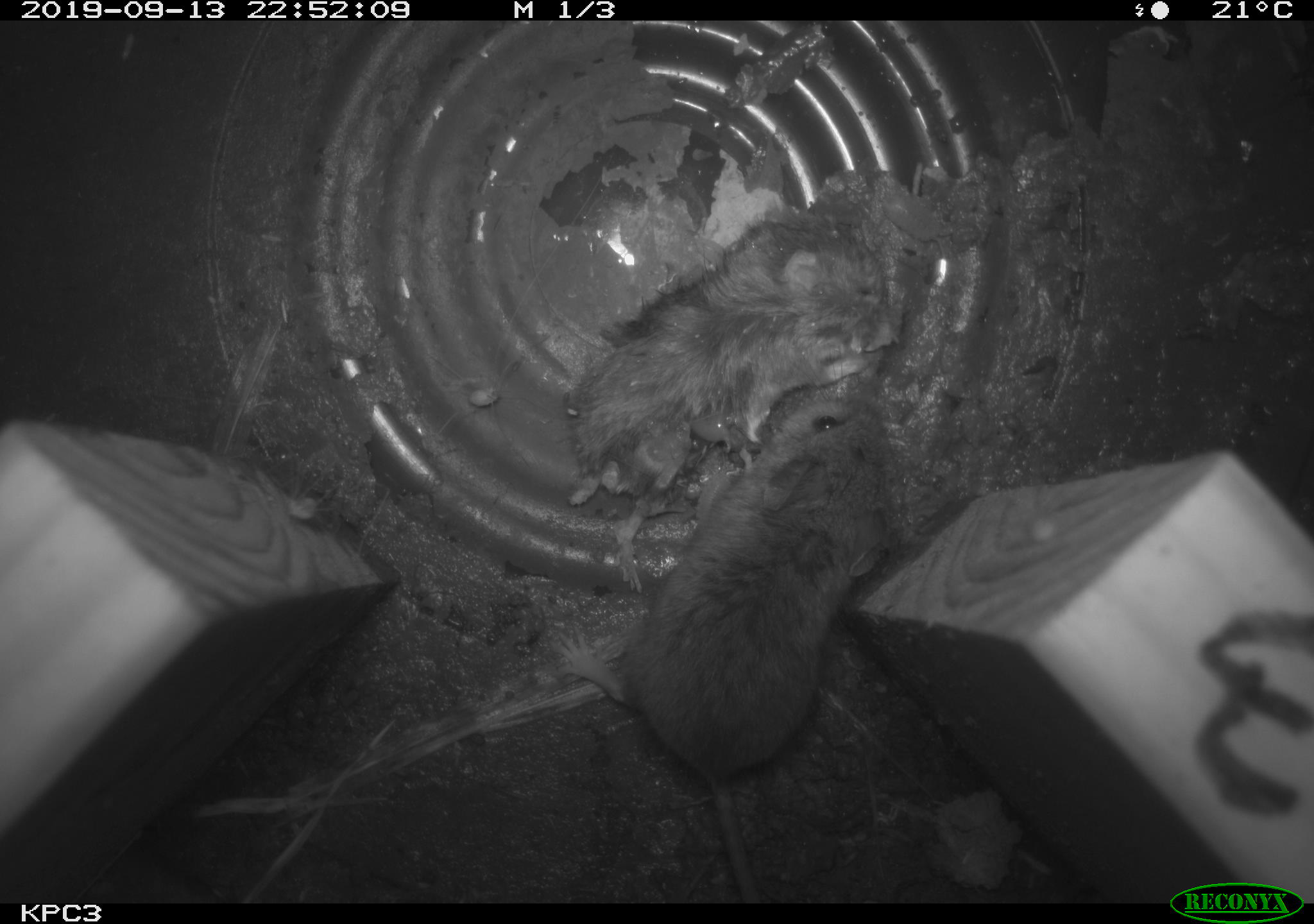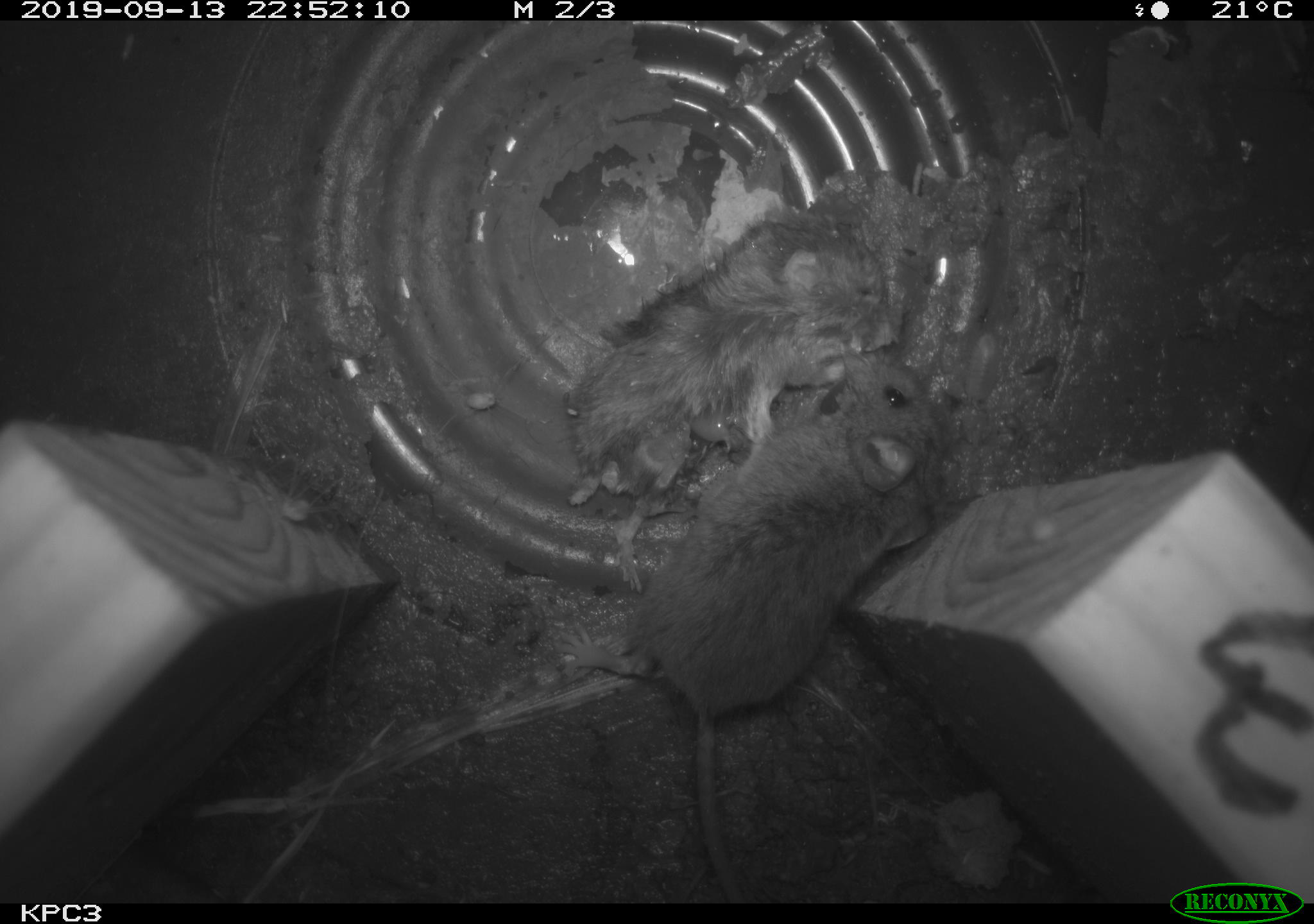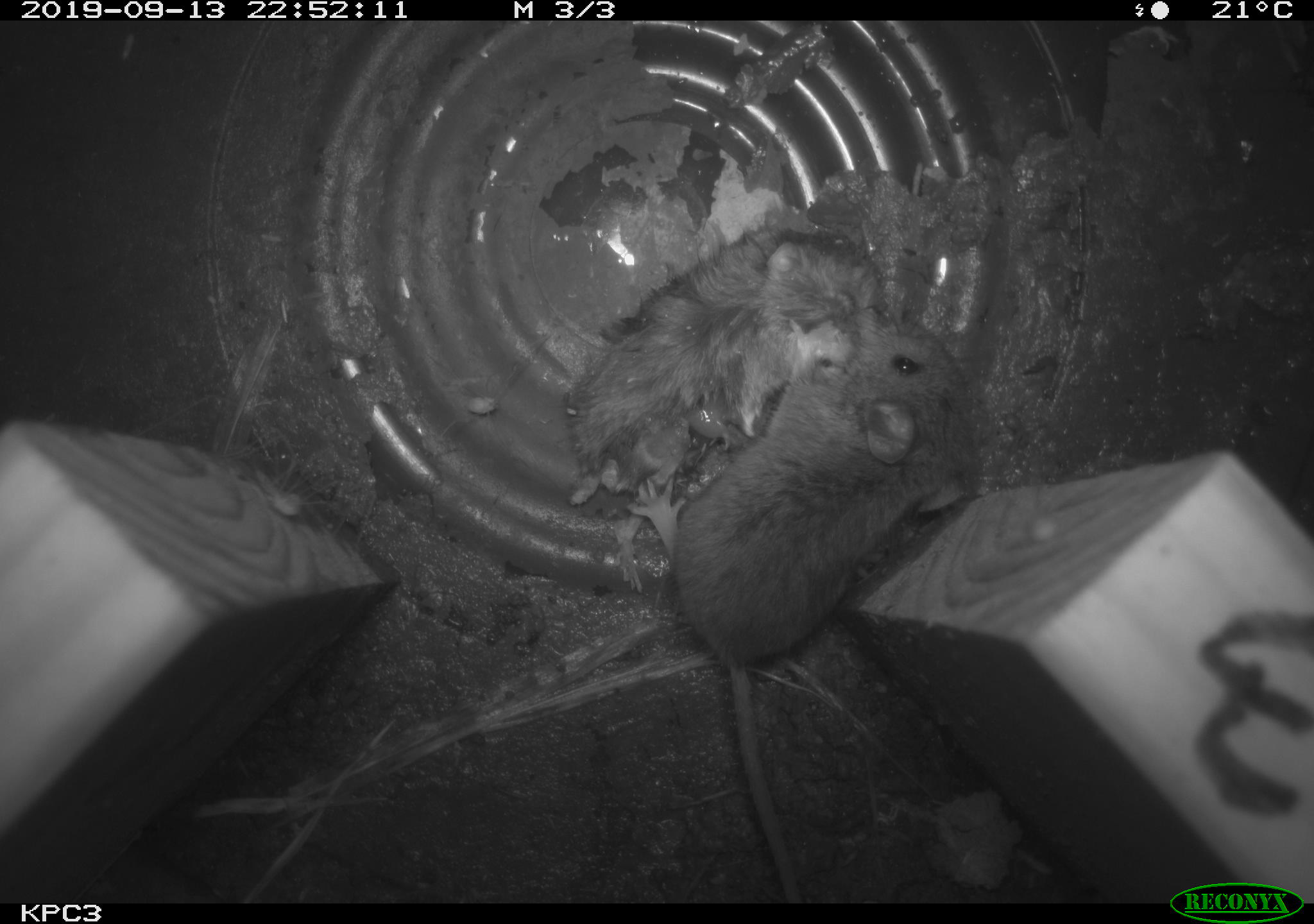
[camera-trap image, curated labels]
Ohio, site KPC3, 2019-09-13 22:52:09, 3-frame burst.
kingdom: Animalia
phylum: Chordata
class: Mammalia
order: Rodentia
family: Cricetidae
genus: Peromyscus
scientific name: Peromyscus leucopus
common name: white-footed mouse